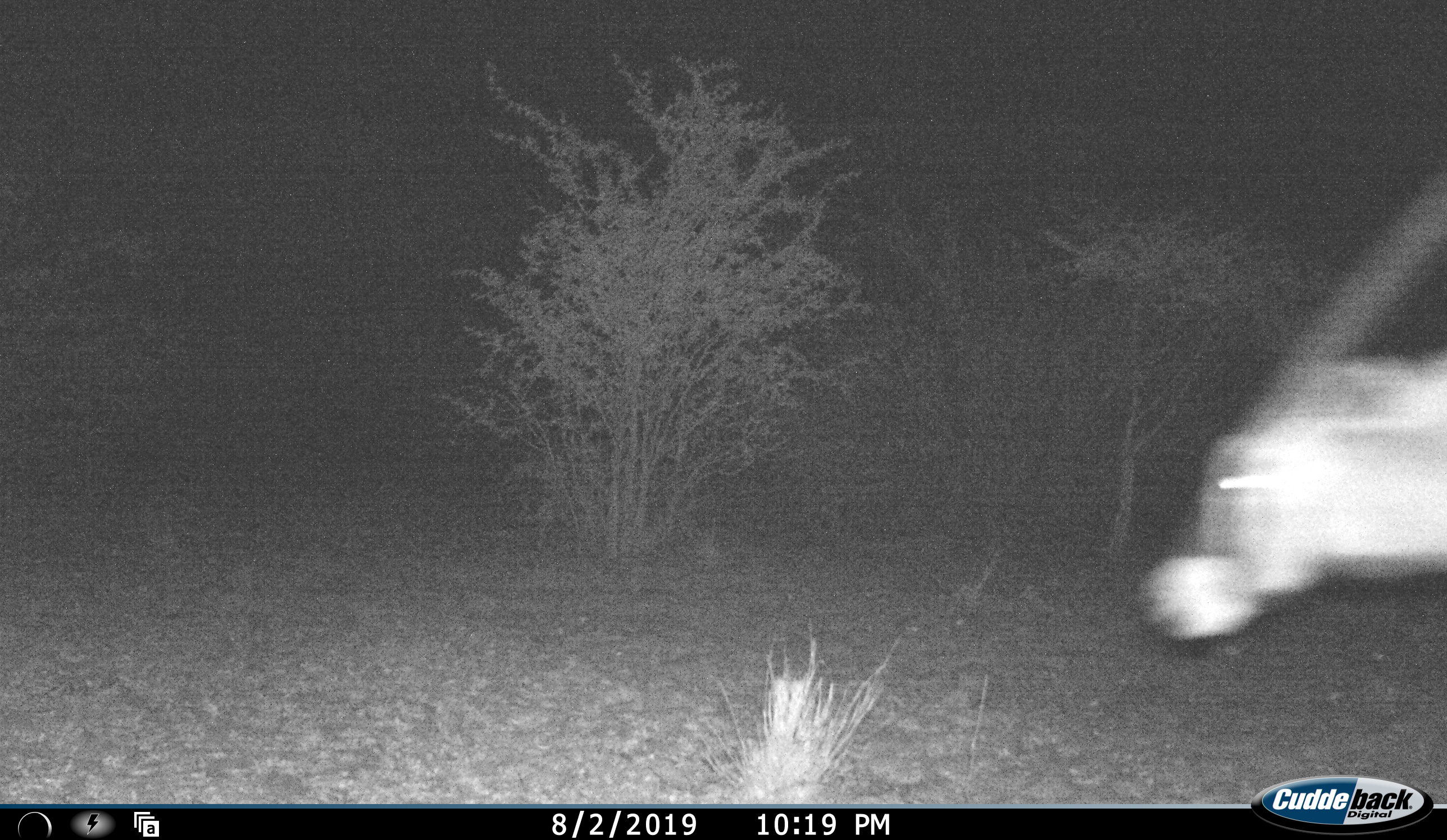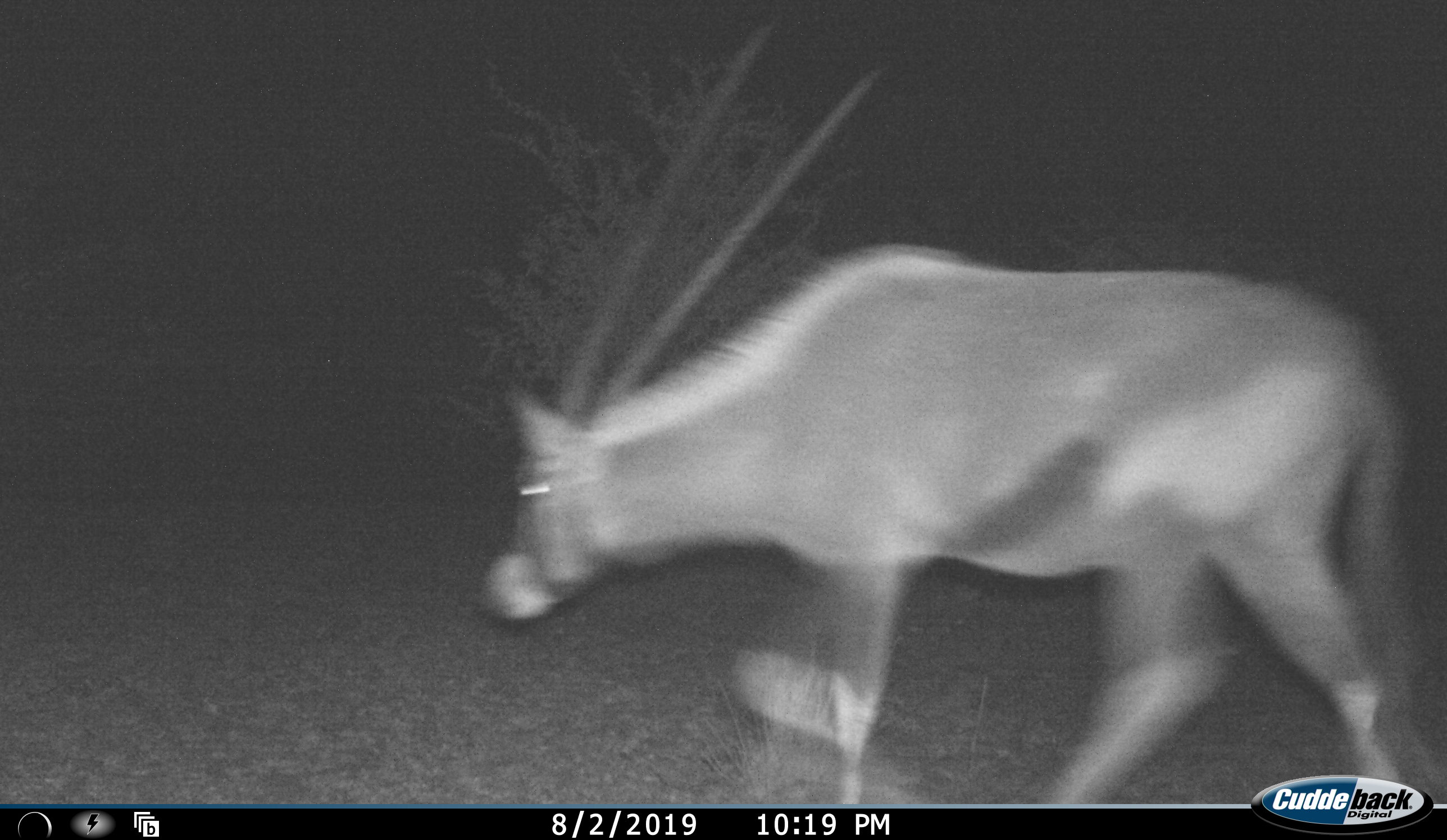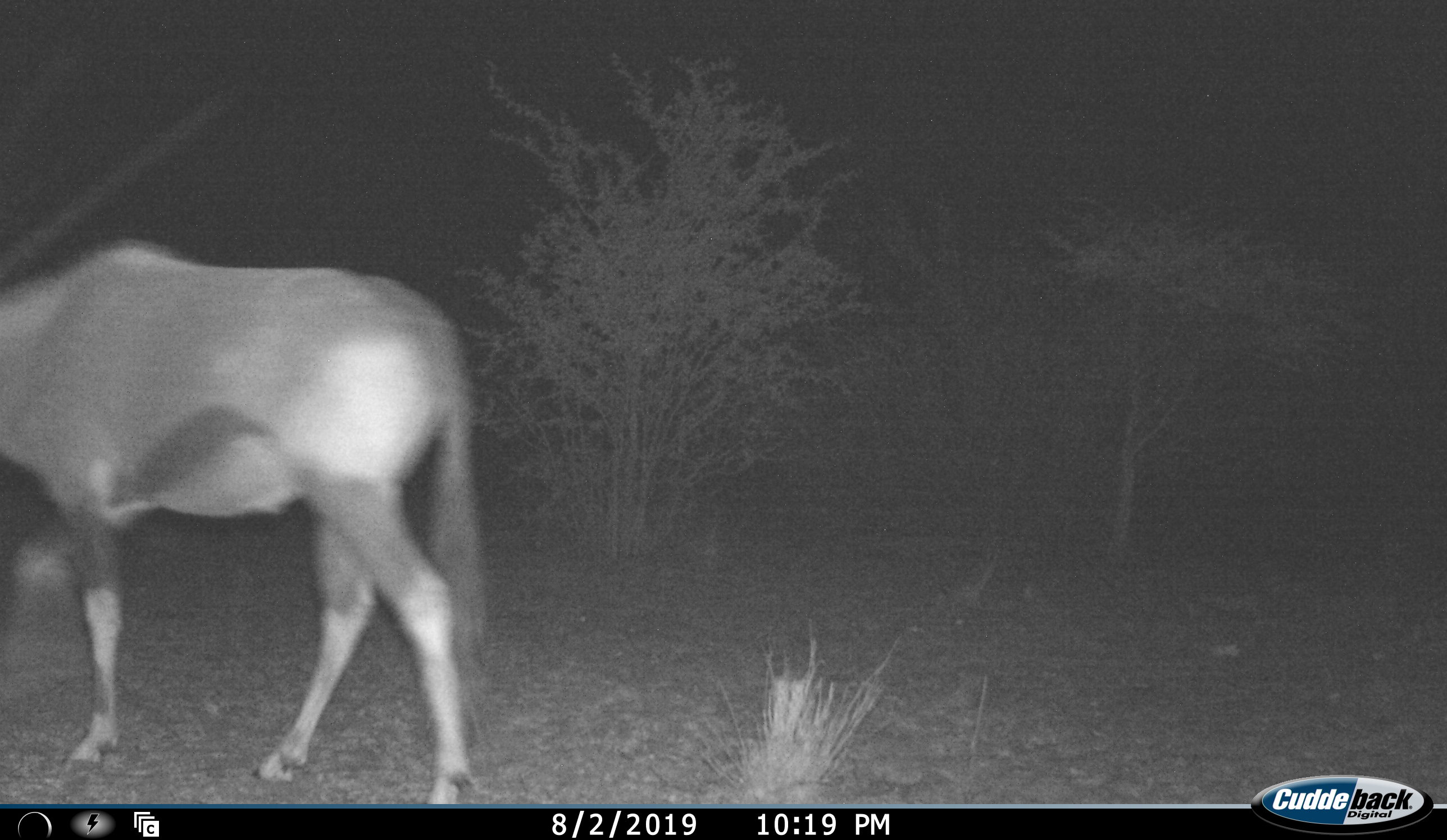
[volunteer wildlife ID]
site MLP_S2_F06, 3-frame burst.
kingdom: Animalia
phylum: Chordata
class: Mammalia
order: Artiodactyla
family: Bovidae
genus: Oryx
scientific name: Oryx gazella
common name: gemsbok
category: oryx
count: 1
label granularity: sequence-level